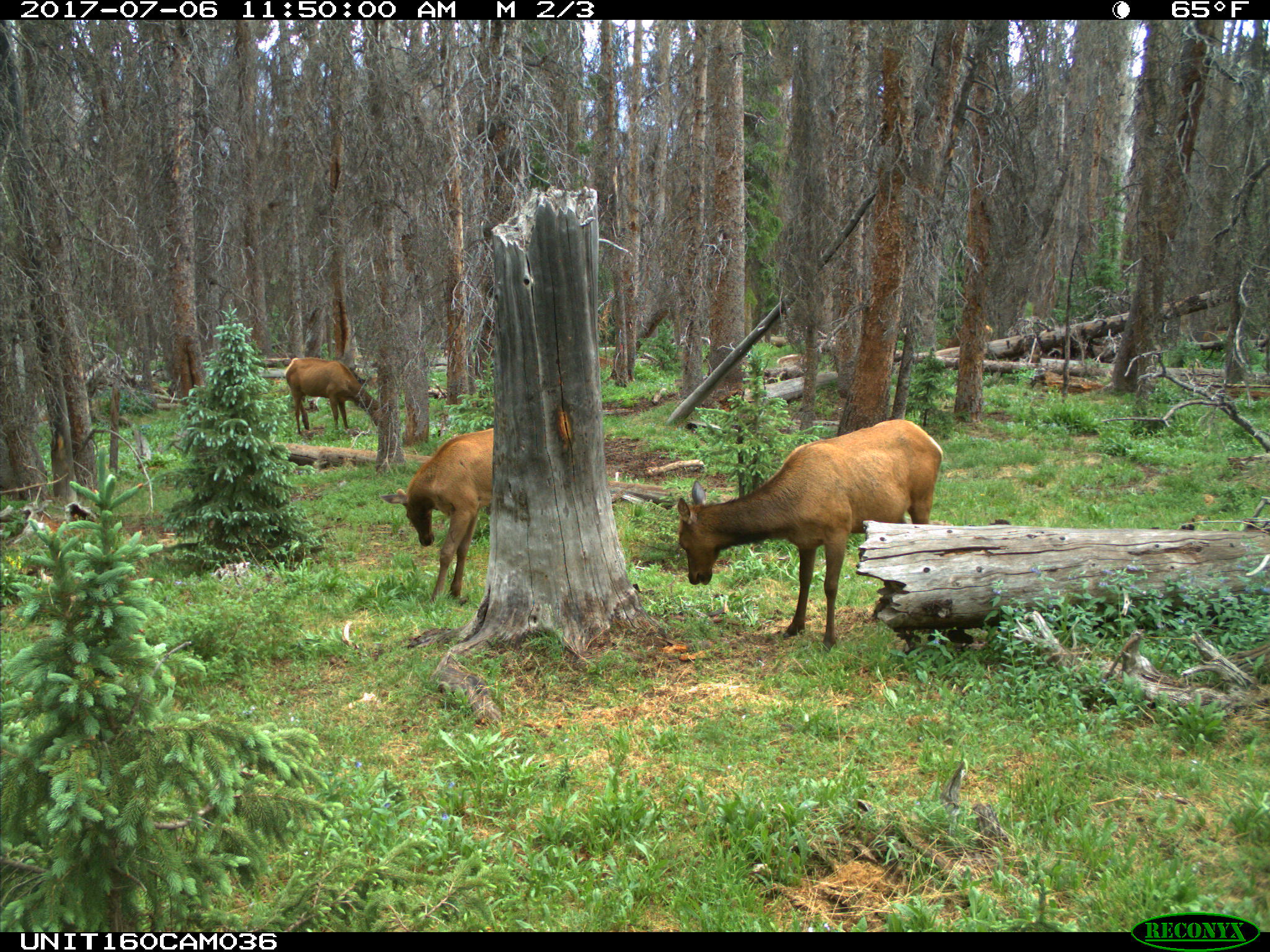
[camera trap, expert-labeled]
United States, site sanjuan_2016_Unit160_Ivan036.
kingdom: Animalia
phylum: Chordata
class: Mammalia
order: Artiodactyla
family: Cervidae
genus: Cervus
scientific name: Cervus elaphus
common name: red deer